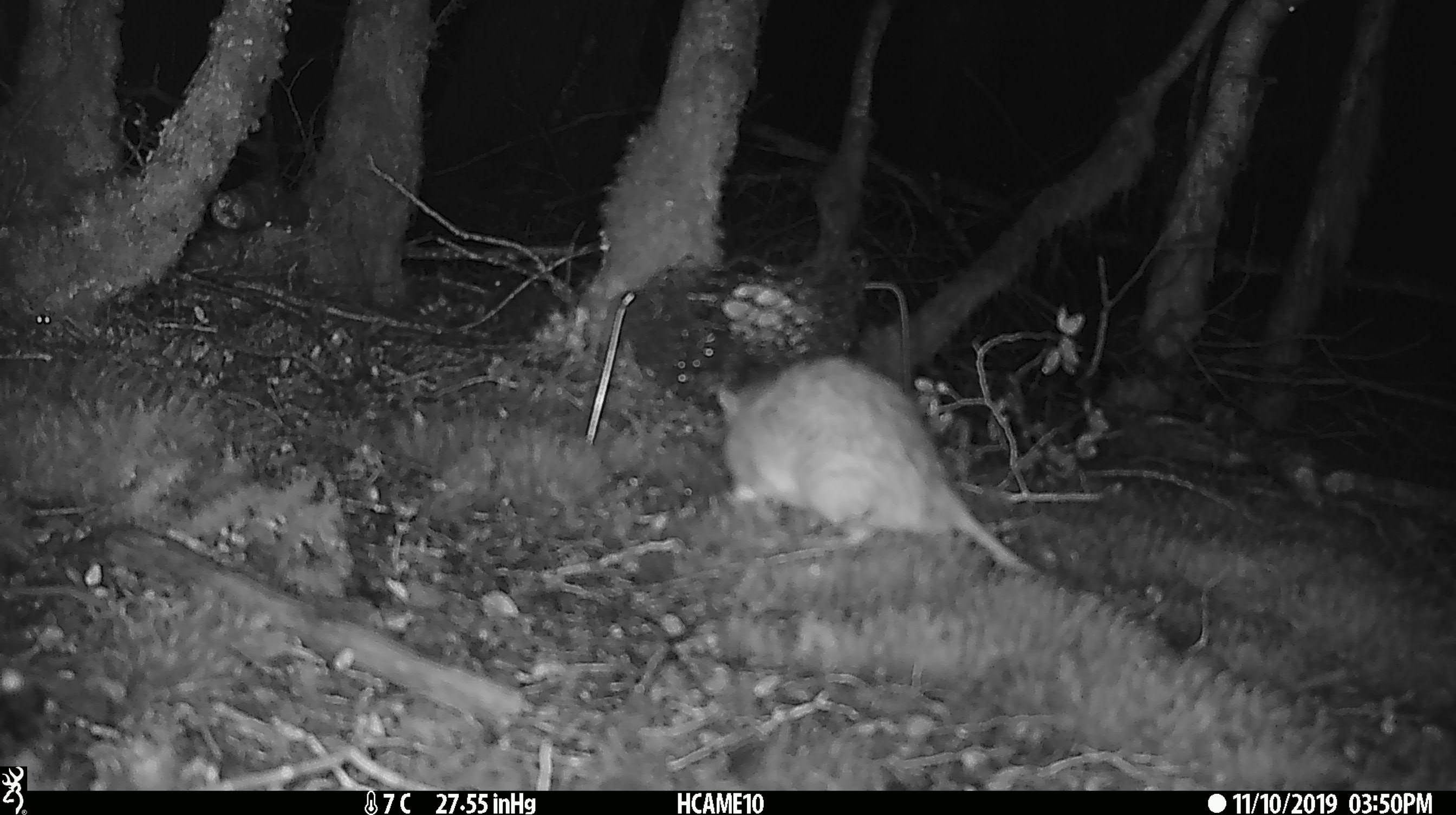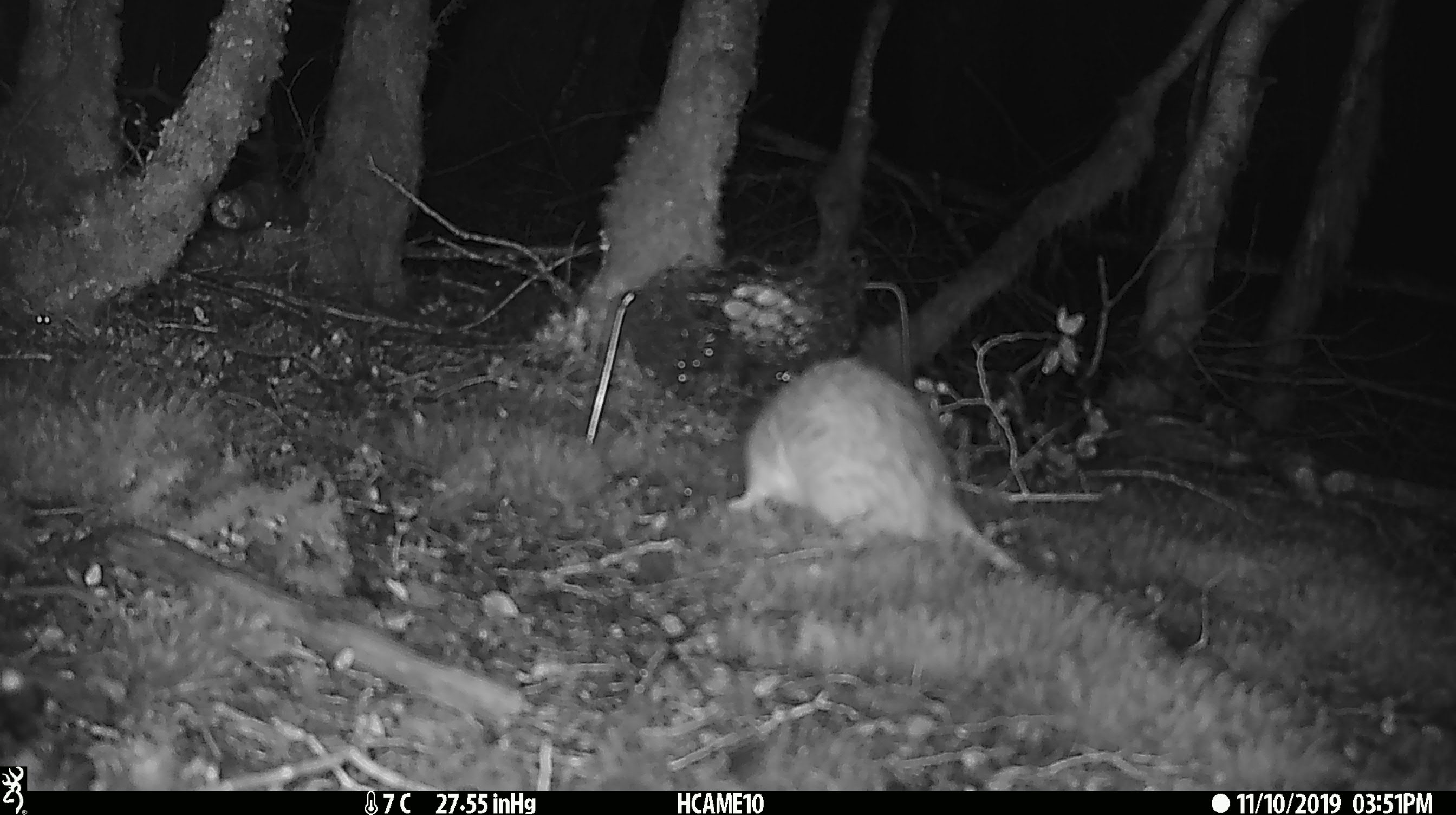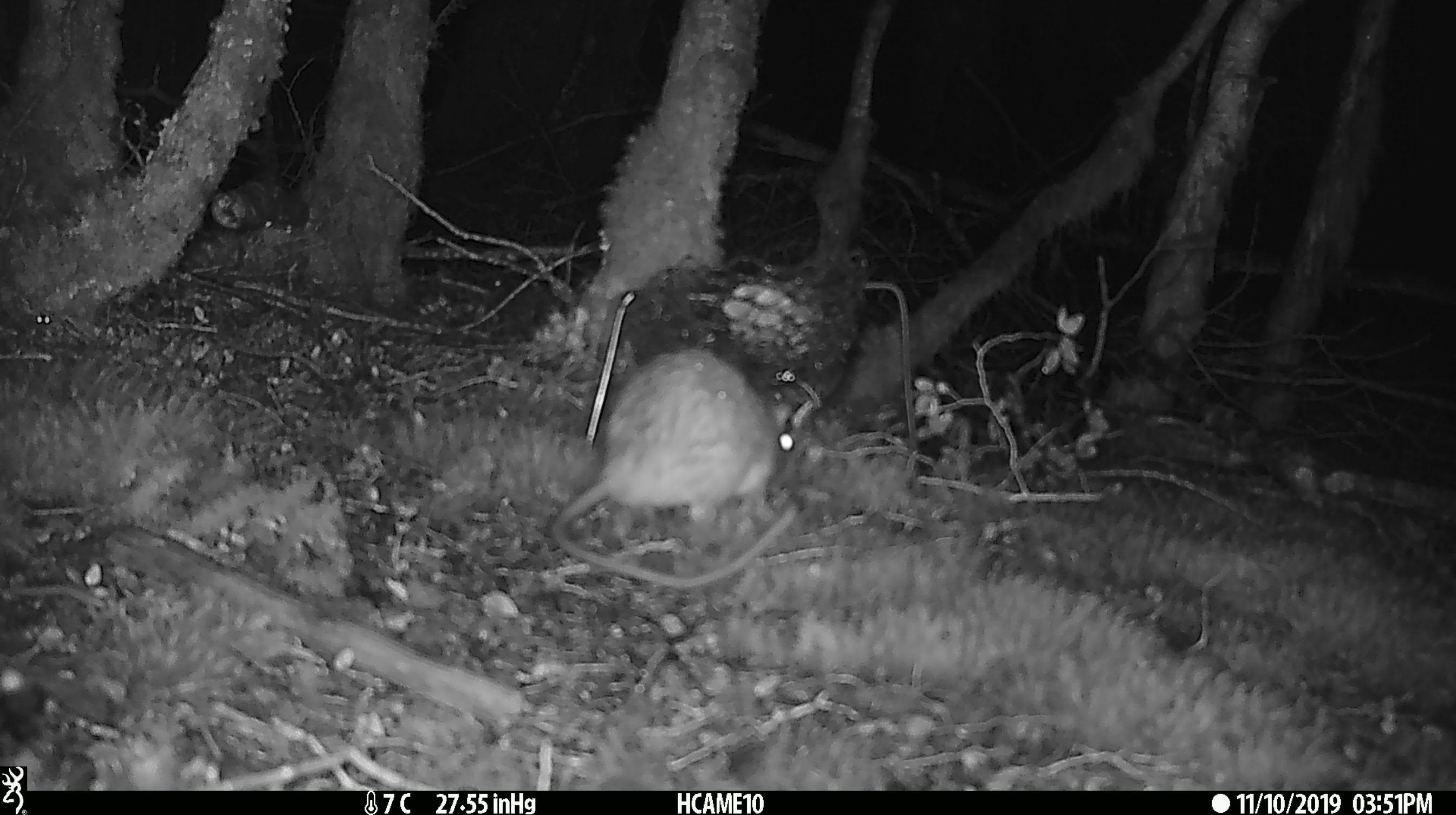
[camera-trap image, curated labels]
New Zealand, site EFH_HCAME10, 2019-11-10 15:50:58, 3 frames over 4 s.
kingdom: Animalia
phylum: Chordata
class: Mammalia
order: Rodentia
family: Muridae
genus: Rattus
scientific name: Rattus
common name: rat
Rat (Rattus).